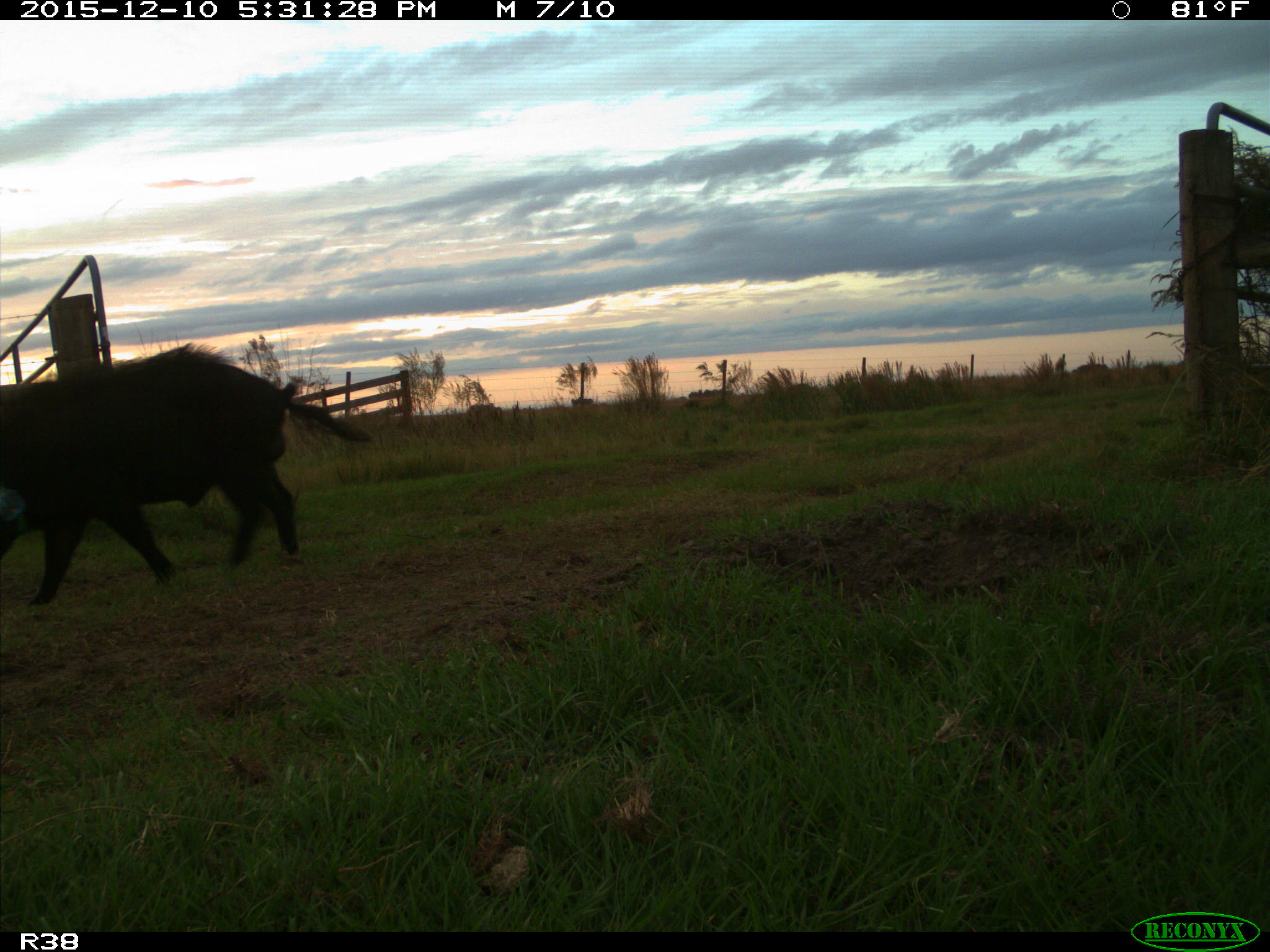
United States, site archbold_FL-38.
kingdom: Animalia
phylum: Chordata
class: Mammalia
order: Artiodactyla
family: Suidae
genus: Sus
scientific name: Sus scrofa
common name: wild boar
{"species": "Sus scrofa (wild boar)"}